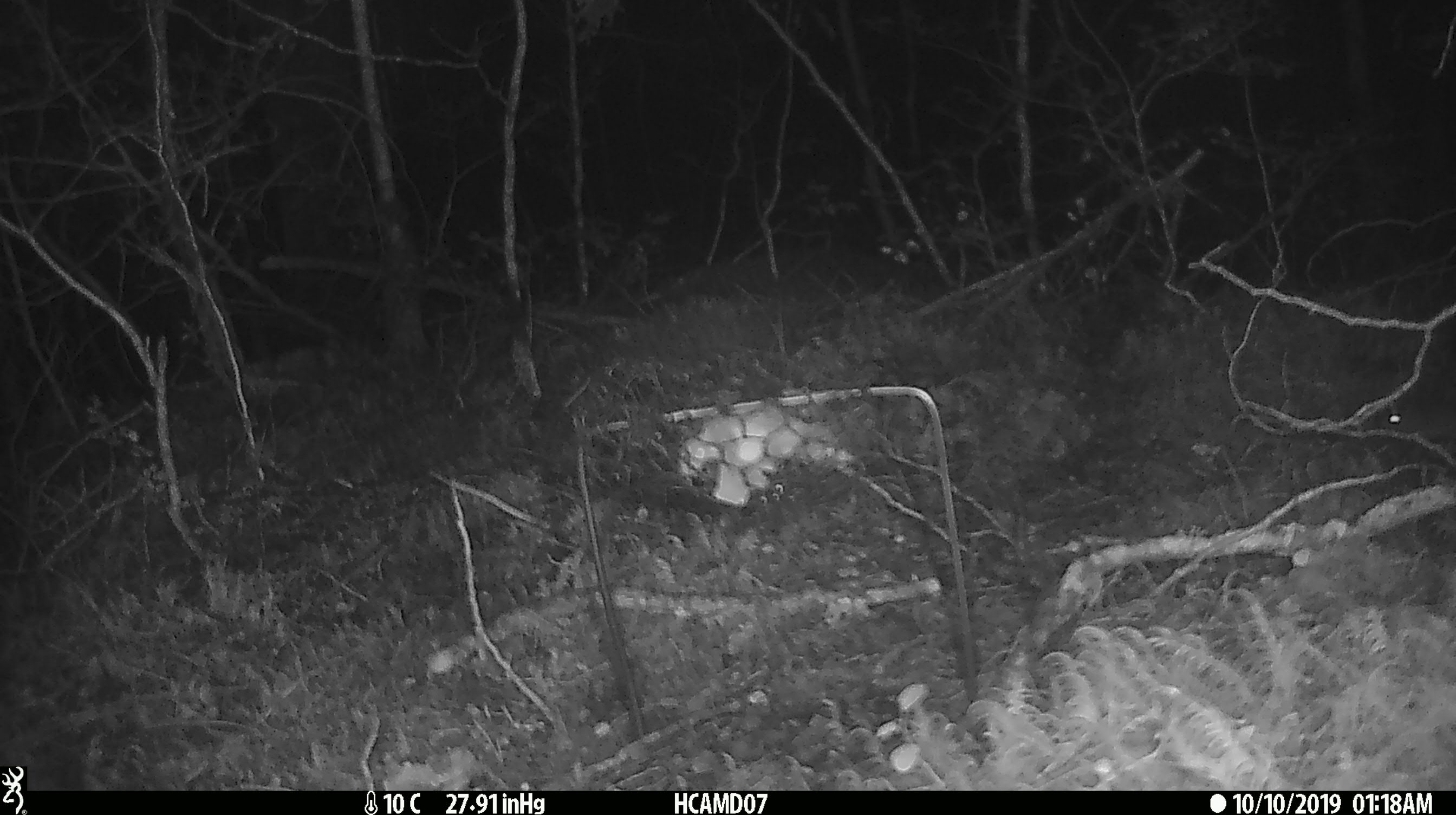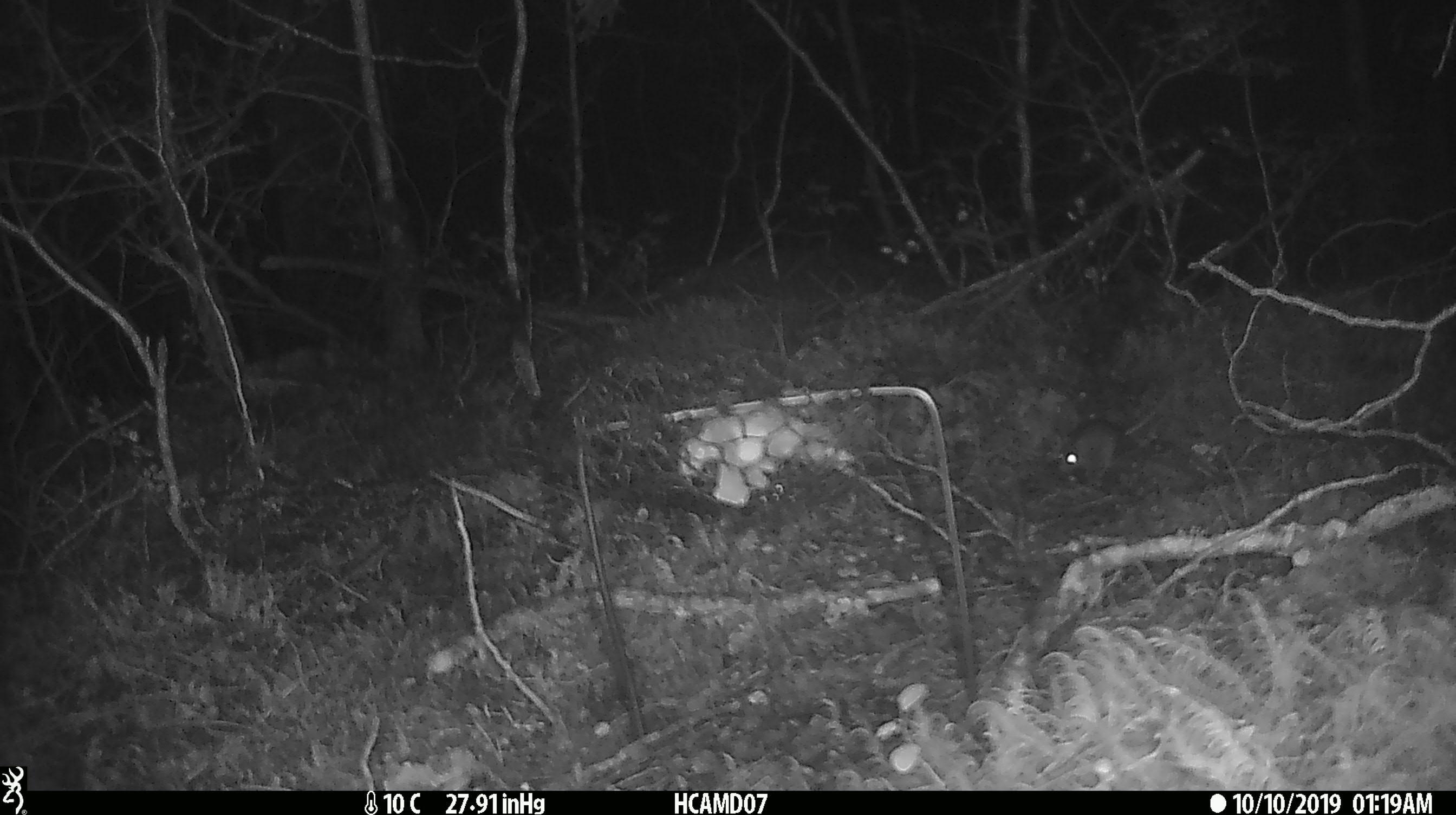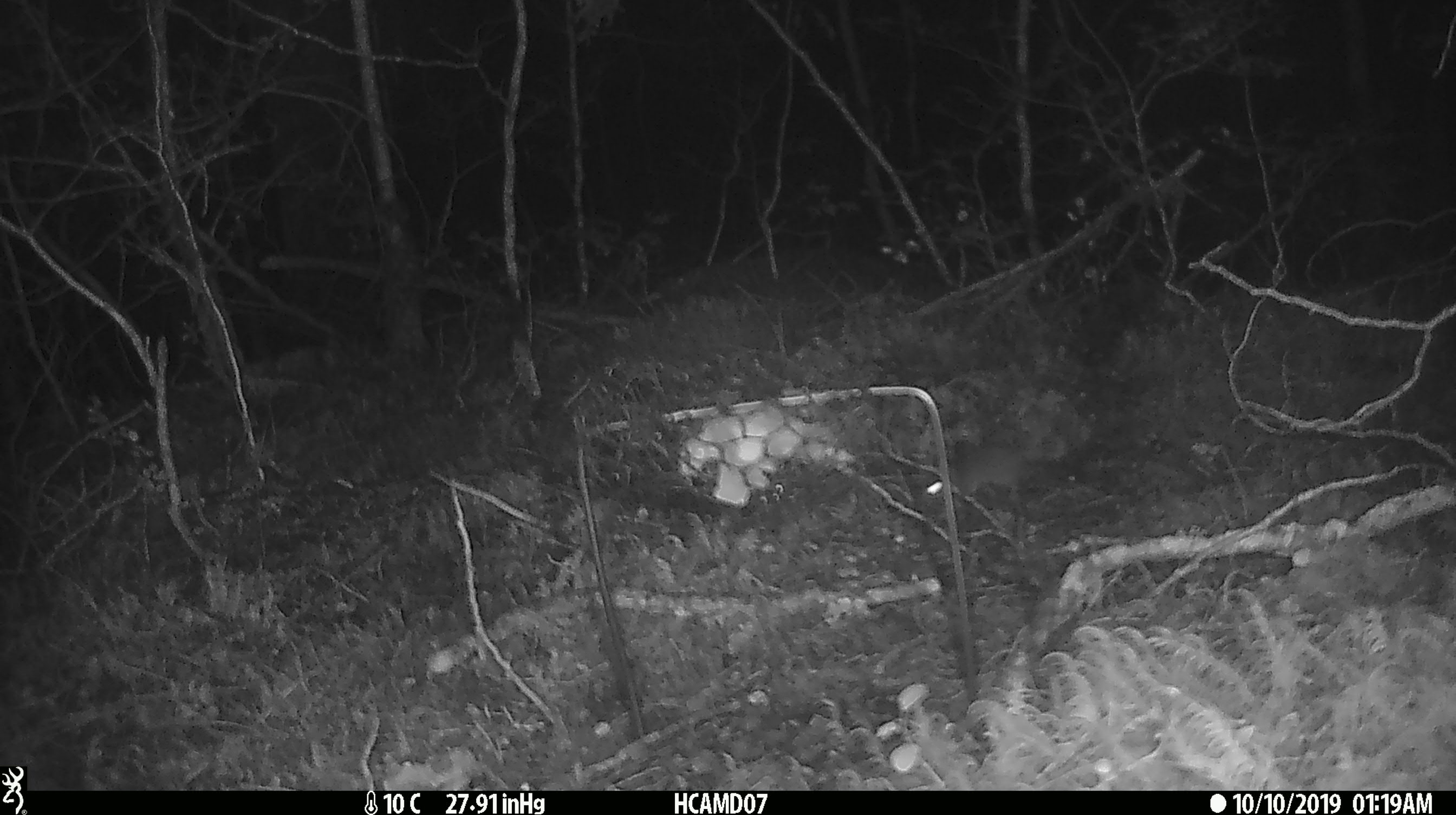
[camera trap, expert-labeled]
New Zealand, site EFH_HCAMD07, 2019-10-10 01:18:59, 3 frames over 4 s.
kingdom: Animalia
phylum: Chordata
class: Mammalia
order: Rodentia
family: Muridae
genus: Mus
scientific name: Mus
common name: mouse